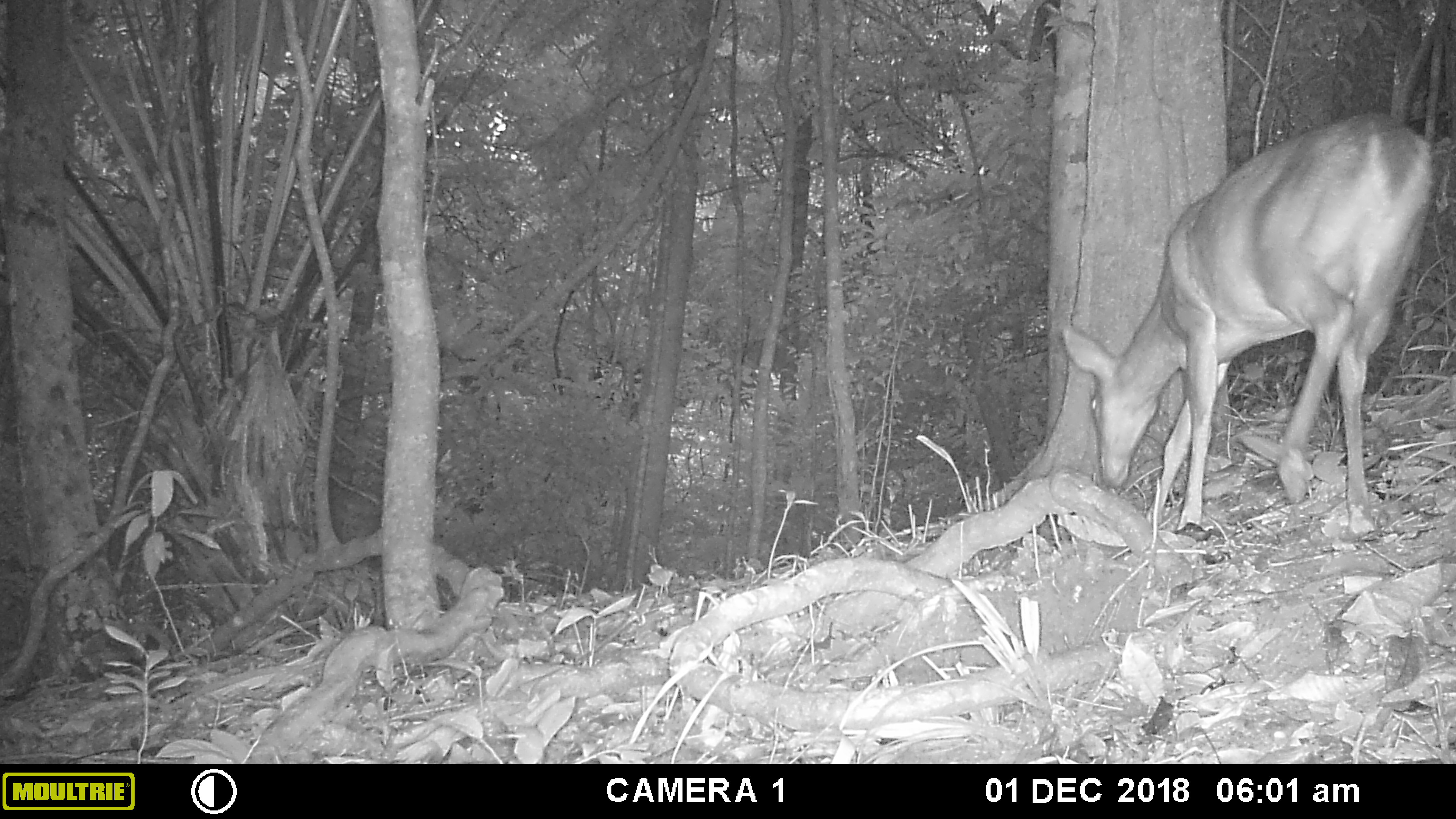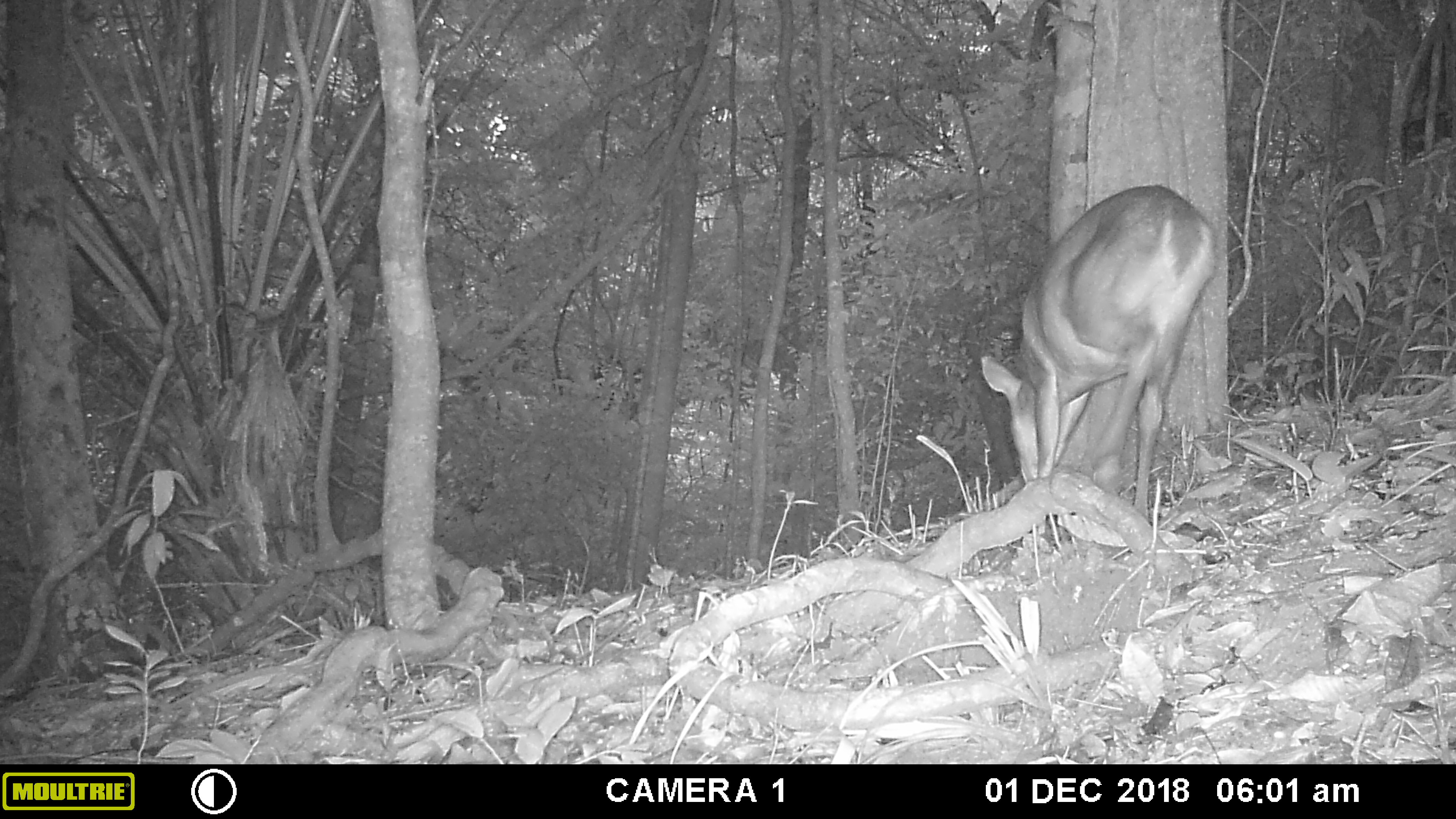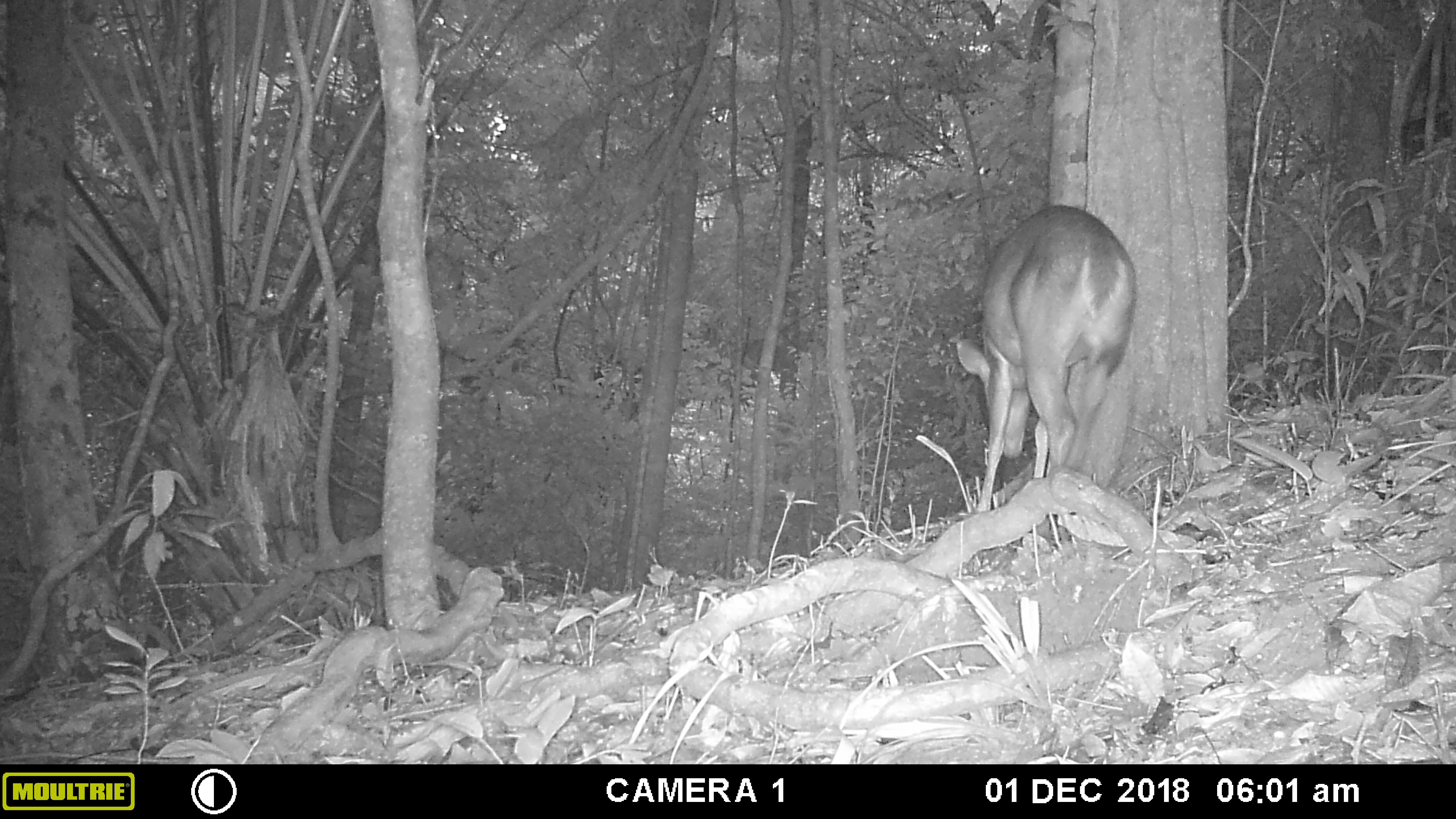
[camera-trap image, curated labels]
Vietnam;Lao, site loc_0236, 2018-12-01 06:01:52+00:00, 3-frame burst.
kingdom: Animalia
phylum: Chordata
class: Mammalia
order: Artiodactyla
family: Cervidae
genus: Muntiacus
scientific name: Muntiacus vuquangensis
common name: large-antlered muntjac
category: large antlered muntjac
Large antlered muntjac (large-antlered muntjac) (Muntiacus vuquangensis). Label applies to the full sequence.